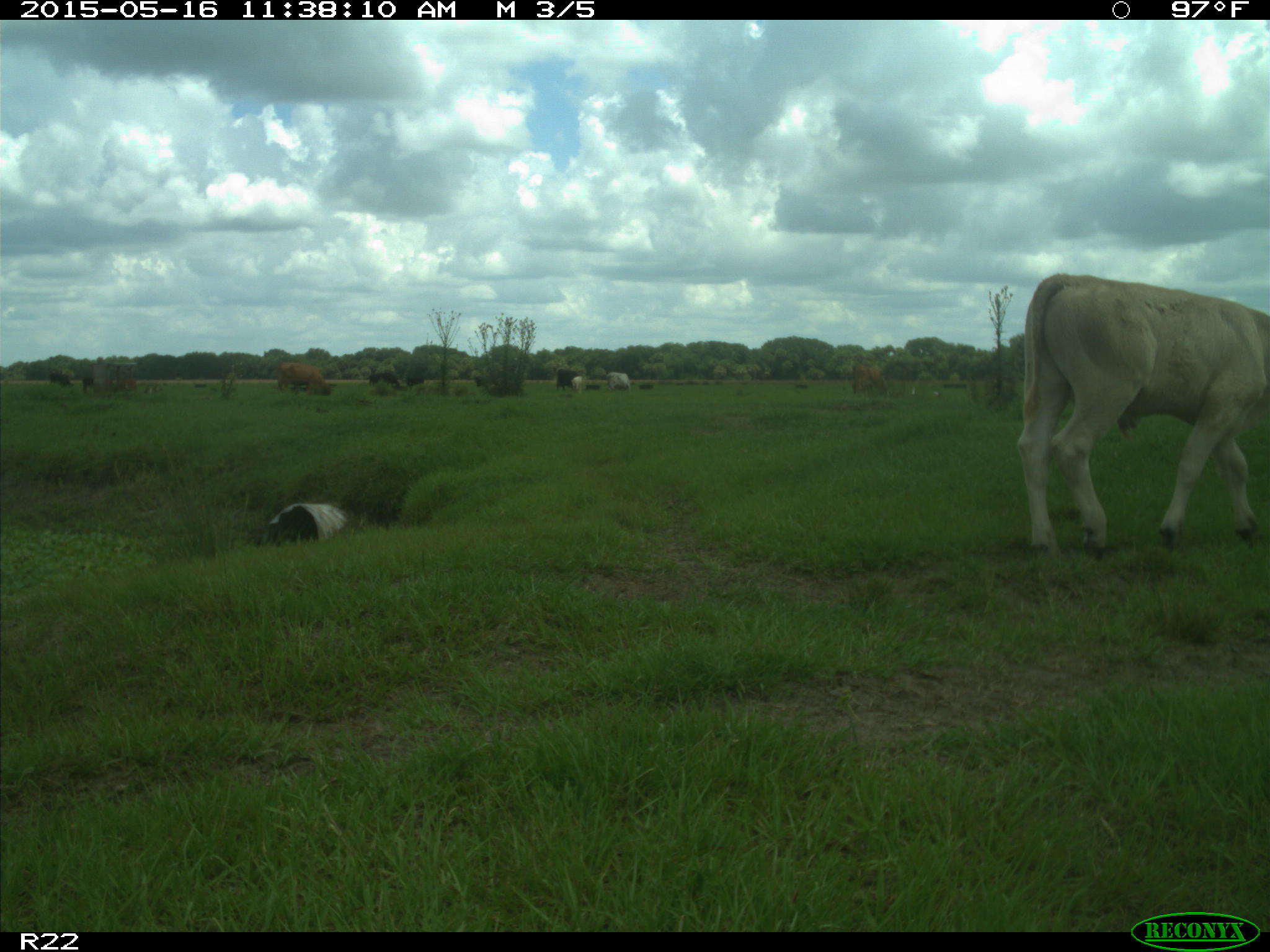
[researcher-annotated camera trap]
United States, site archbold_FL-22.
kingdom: Animalia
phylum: Chordata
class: Mammalia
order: Artiodactyla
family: Bovidae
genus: Bos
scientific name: Bos taurus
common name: domestic cow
Bos taurus (domestic cow).